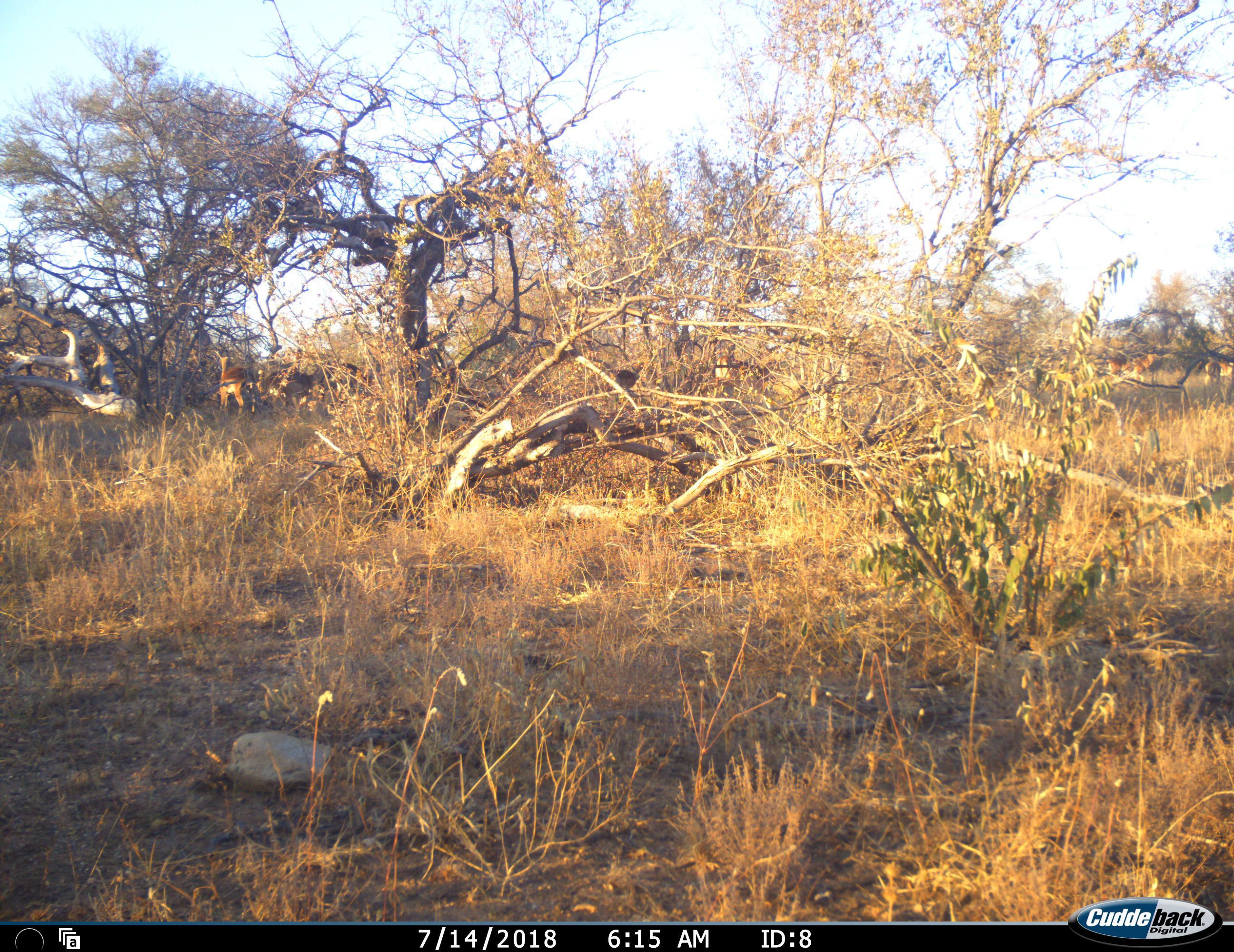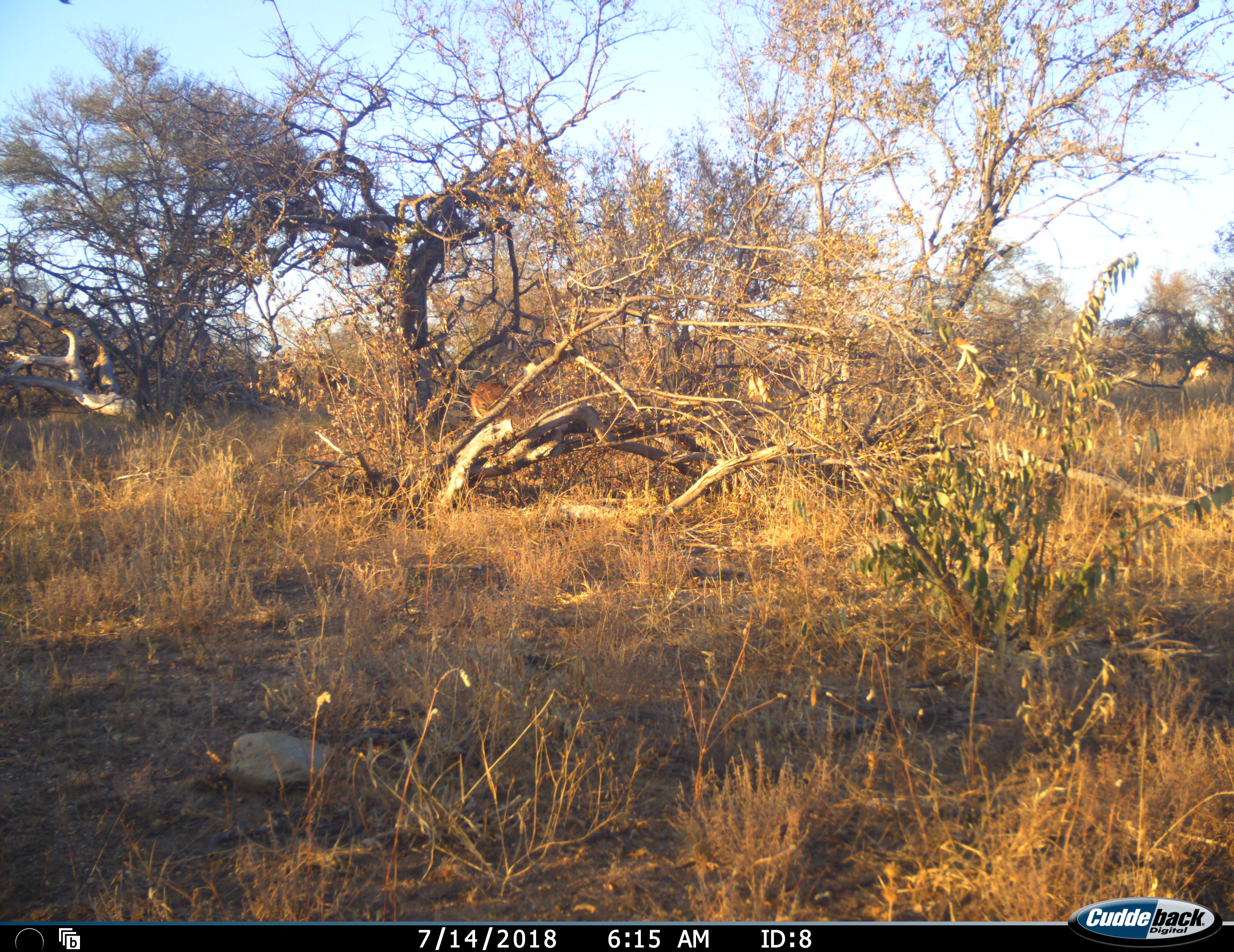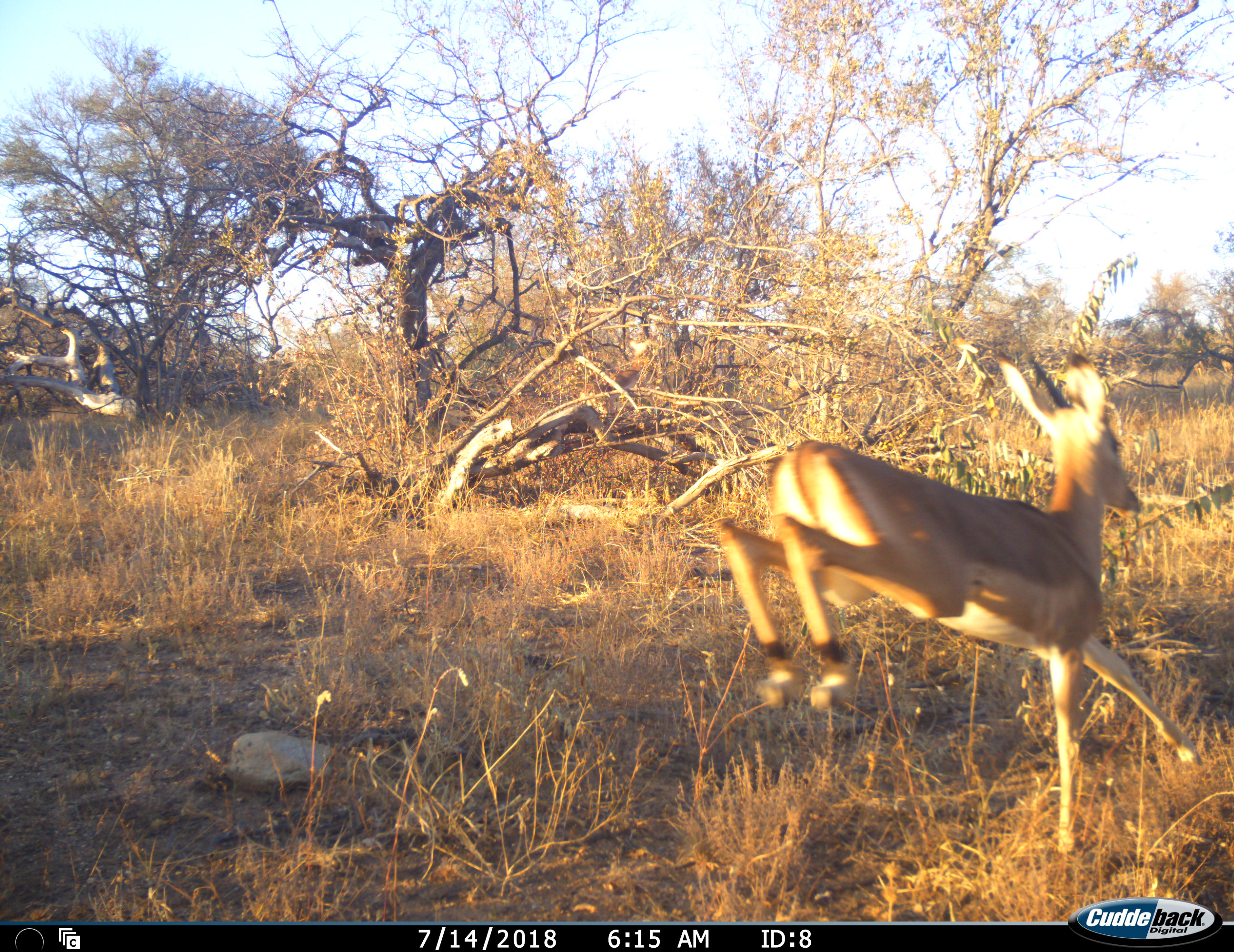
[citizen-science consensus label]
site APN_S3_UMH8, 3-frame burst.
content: unidentified animal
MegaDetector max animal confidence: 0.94